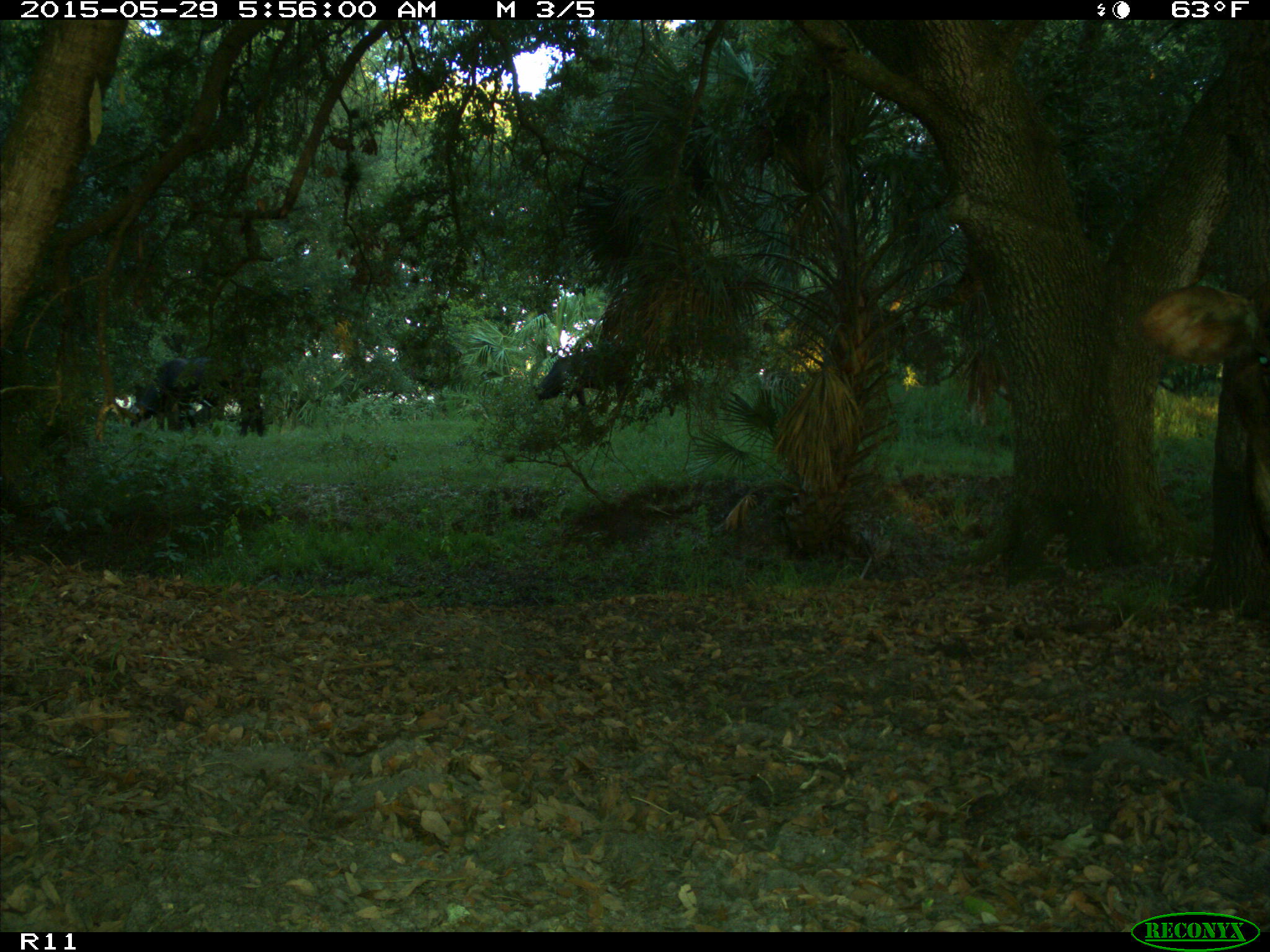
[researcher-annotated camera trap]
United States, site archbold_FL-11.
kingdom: Animalia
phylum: Chordata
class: Mammalia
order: Artiodactyla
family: Bovidae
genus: Bos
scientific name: Bos taurus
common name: domestic cow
Bos taurus (domestic cow).